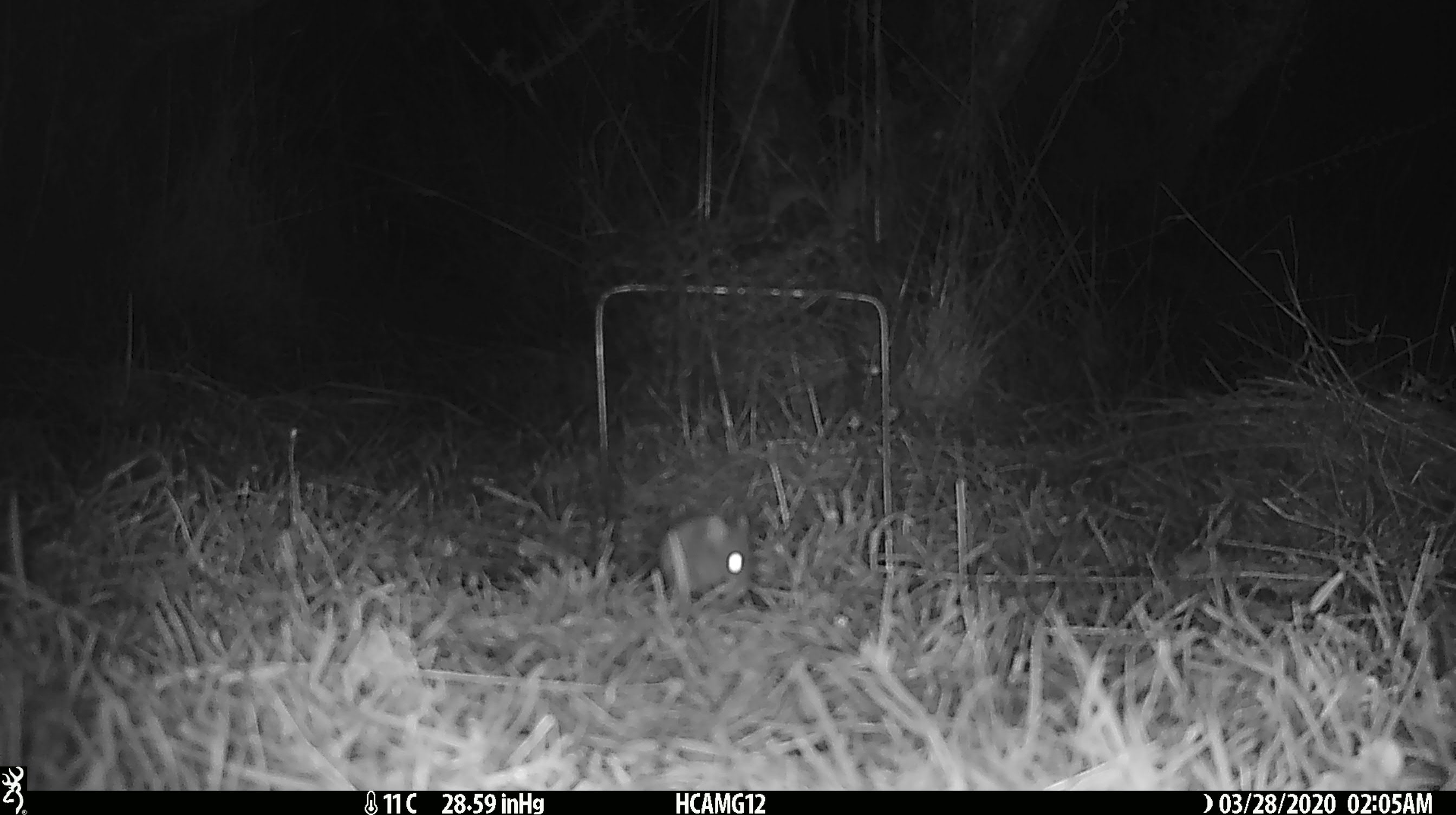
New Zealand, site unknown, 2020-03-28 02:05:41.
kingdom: Animalia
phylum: Chordata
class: Mammalia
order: Rodentia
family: Muridae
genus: Mus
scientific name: Mus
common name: mouse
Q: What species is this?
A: Mouse (Mus).